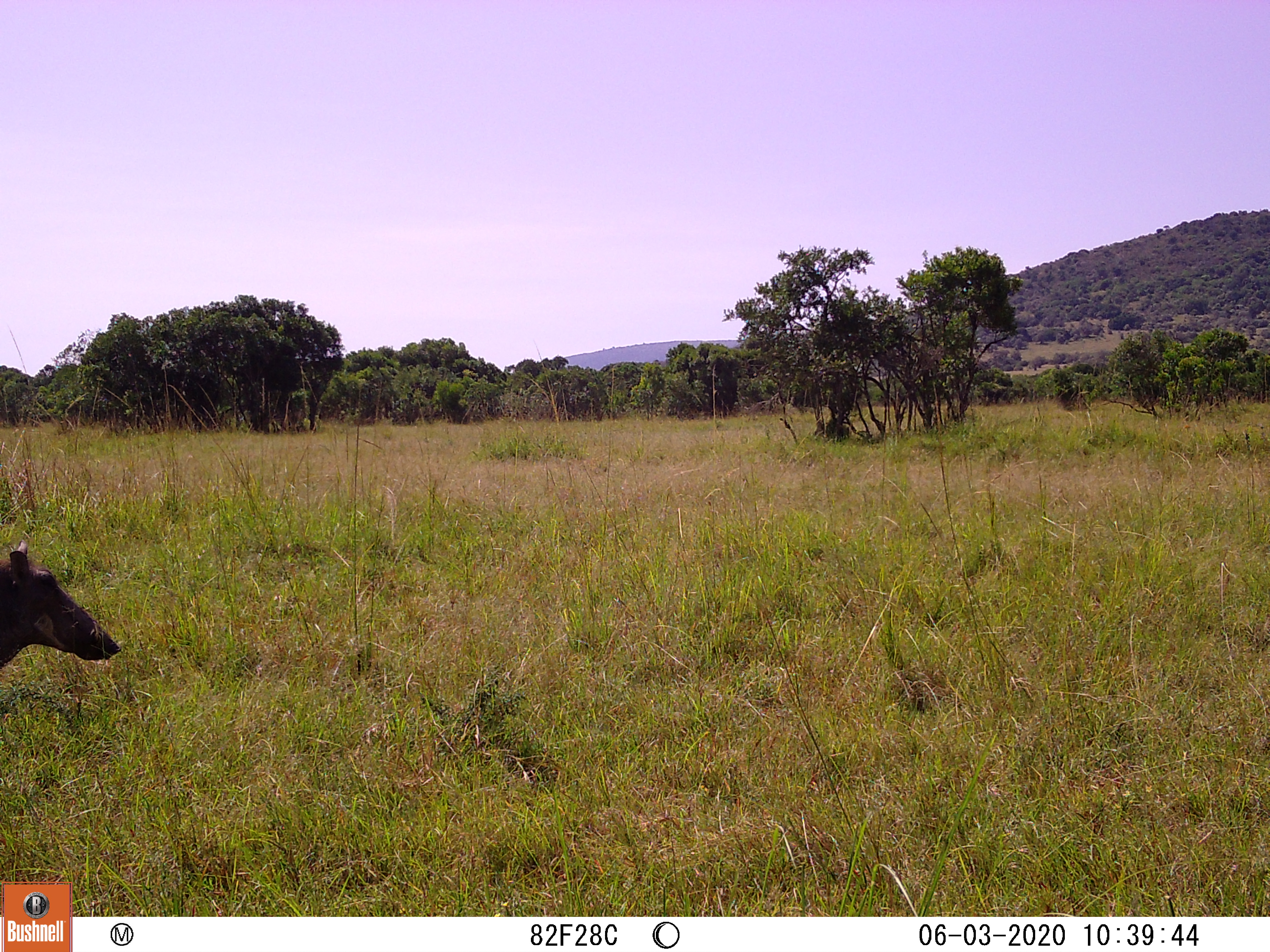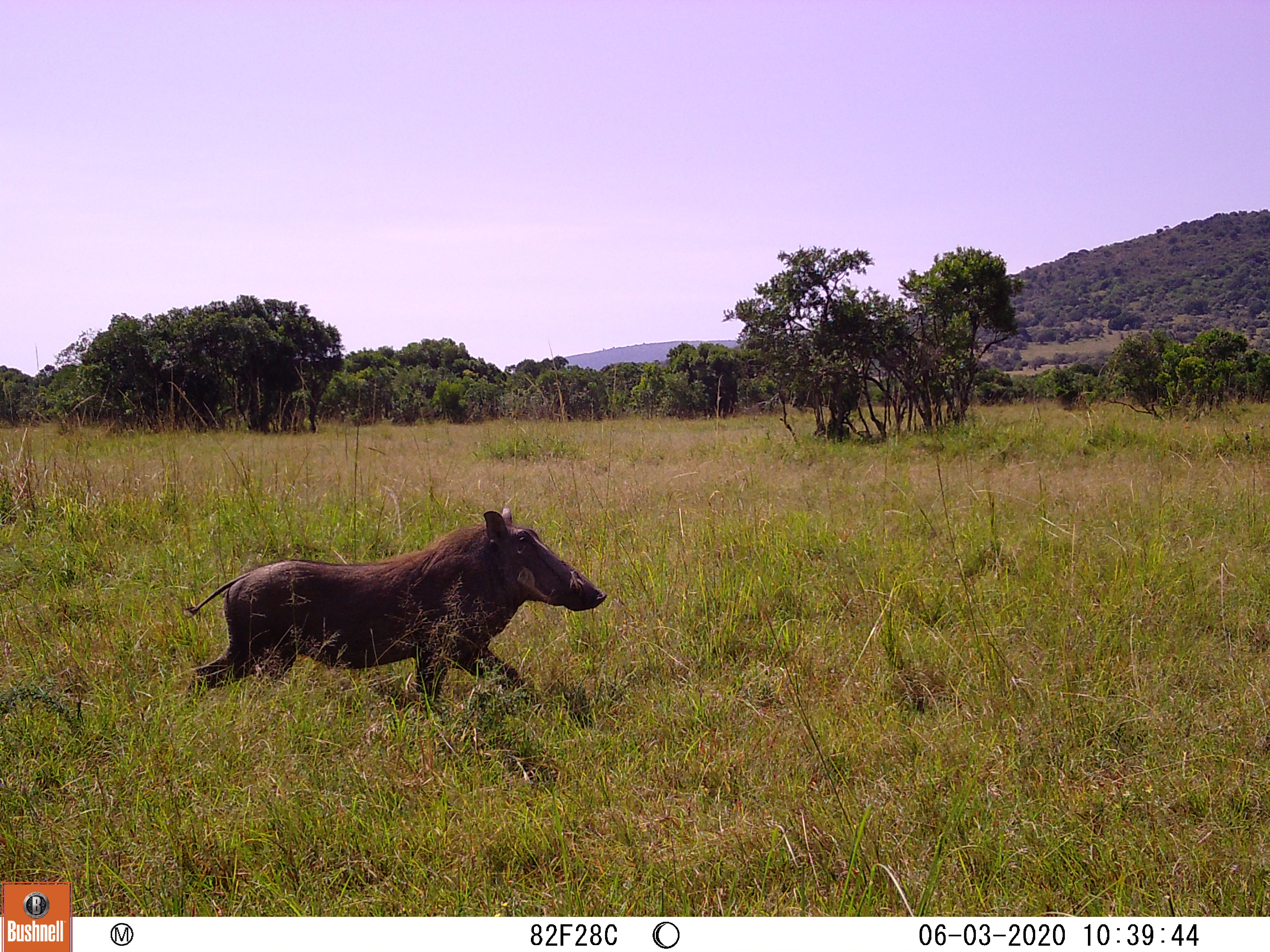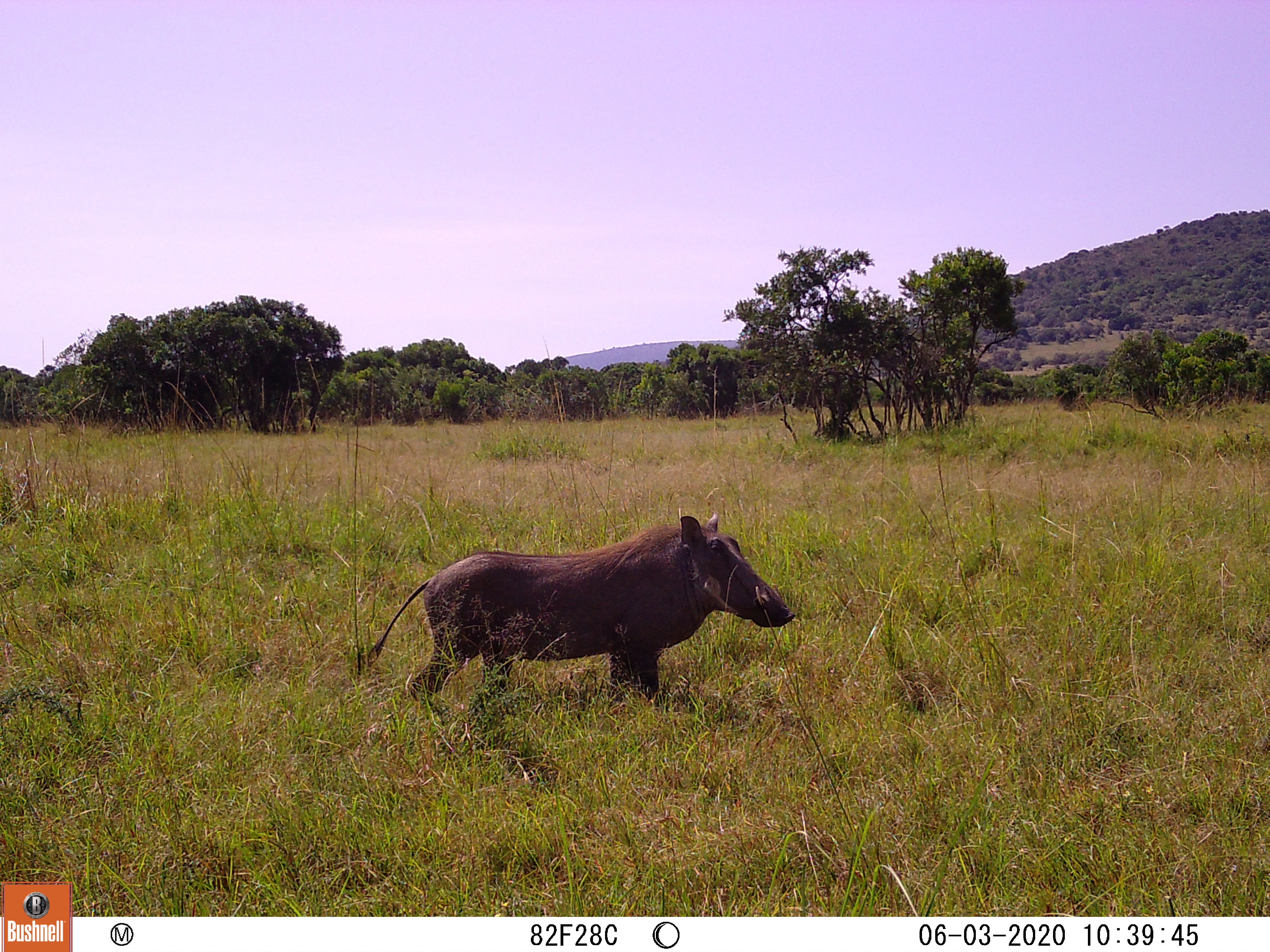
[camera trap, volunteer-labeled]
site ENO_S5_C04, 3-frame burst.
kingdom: Animalia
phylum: Chordata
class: Mammalia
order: Artiodactyla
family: Suidae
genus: Phacochoerus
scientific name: Phacochoerus africanus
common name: warthog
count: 1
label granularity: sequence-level